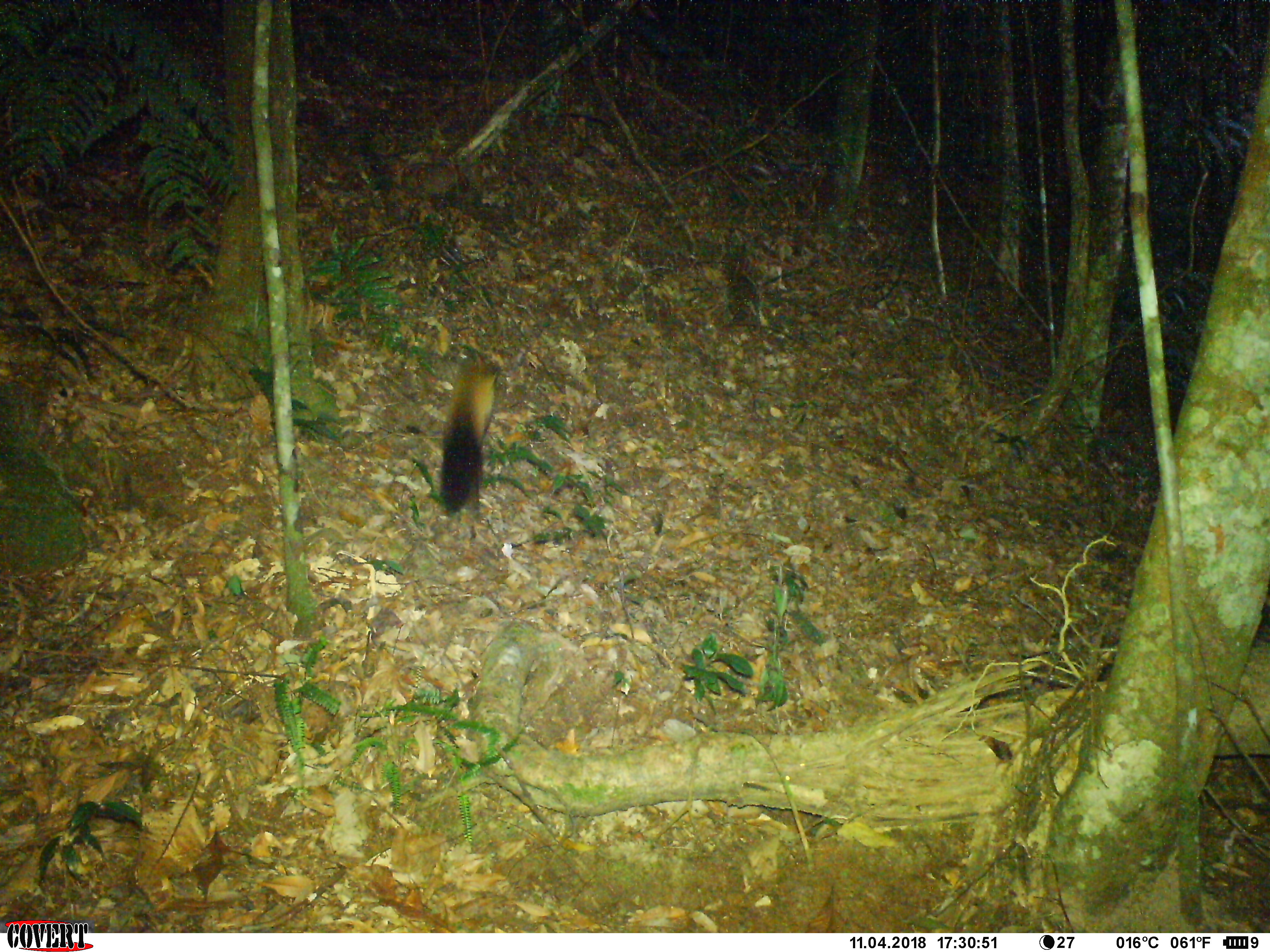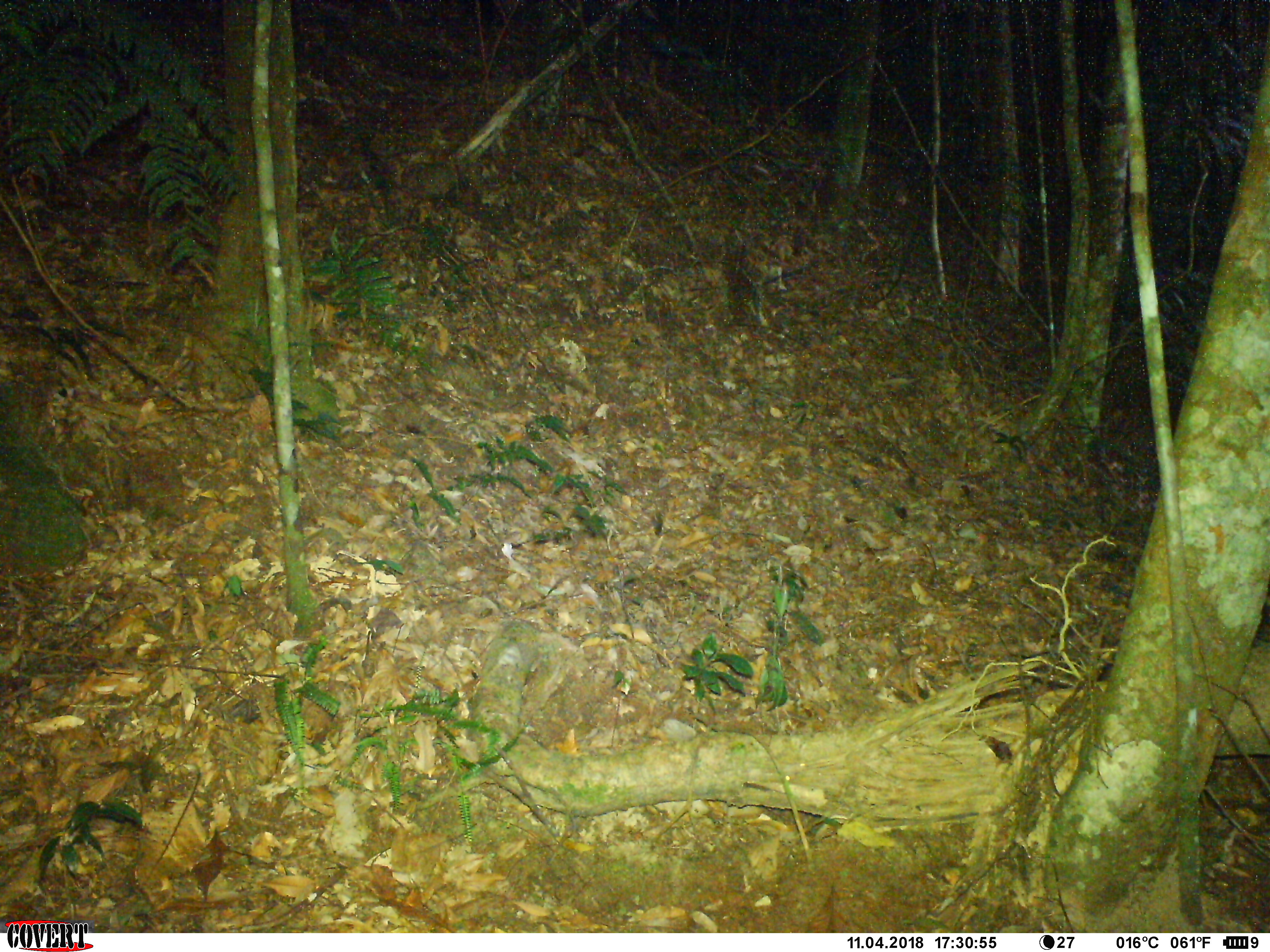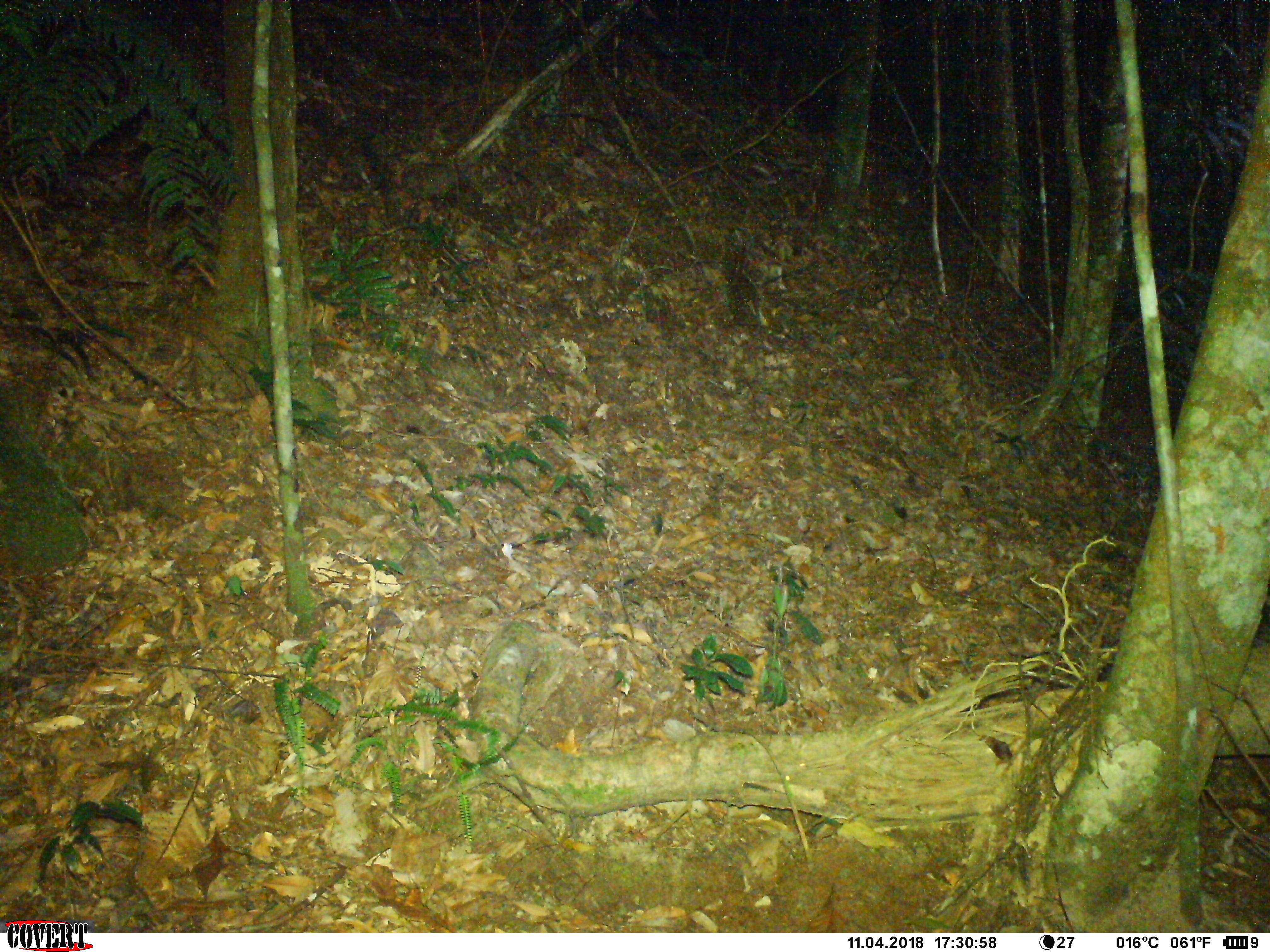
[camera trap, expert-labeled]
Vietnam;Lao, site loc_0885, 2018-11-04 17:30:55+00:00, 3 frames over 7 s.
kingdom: Animalia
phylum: Chordata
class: Mammalia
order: Carnivora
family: Mustelidae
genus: Martes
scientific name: Martes flavigula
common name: yellow-throated marten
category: yellow throated marten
Yellow throated marten (yellow-throated marten) (Martes flavigula). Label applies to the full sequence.